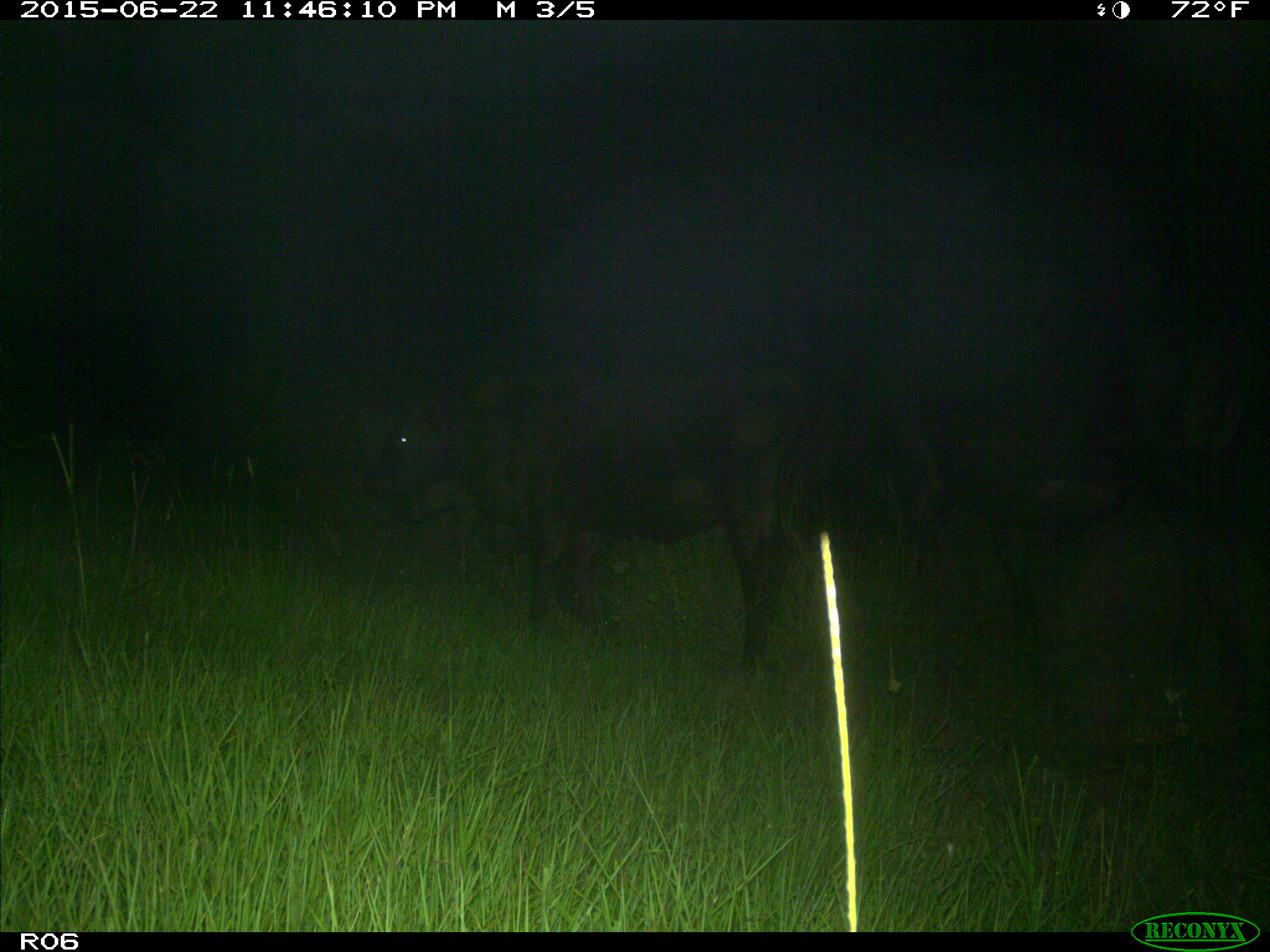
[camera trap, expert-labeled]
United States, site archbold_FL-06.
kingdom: Animalia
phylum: Chordata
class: Mammalia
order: Artiodactyla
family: Bovidae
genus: Bos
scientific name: Bos taurus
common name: domestic cow